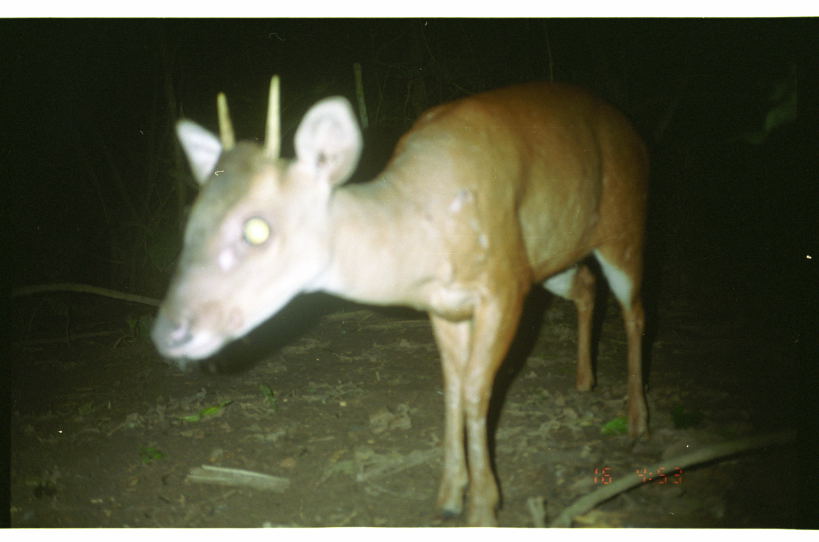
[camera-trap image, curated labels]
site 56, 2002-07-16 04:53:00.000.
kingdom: Animalia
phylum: Chordata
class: Mammalia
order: Artiodactyla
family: Cervidae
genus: Mazama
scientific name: Mazama americana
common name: red brocket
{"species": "Mazama americana (red brocket)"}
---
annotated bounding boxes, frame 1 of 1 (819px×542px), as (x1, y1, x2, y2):
mazama americana: (147, 74, 653, 526)